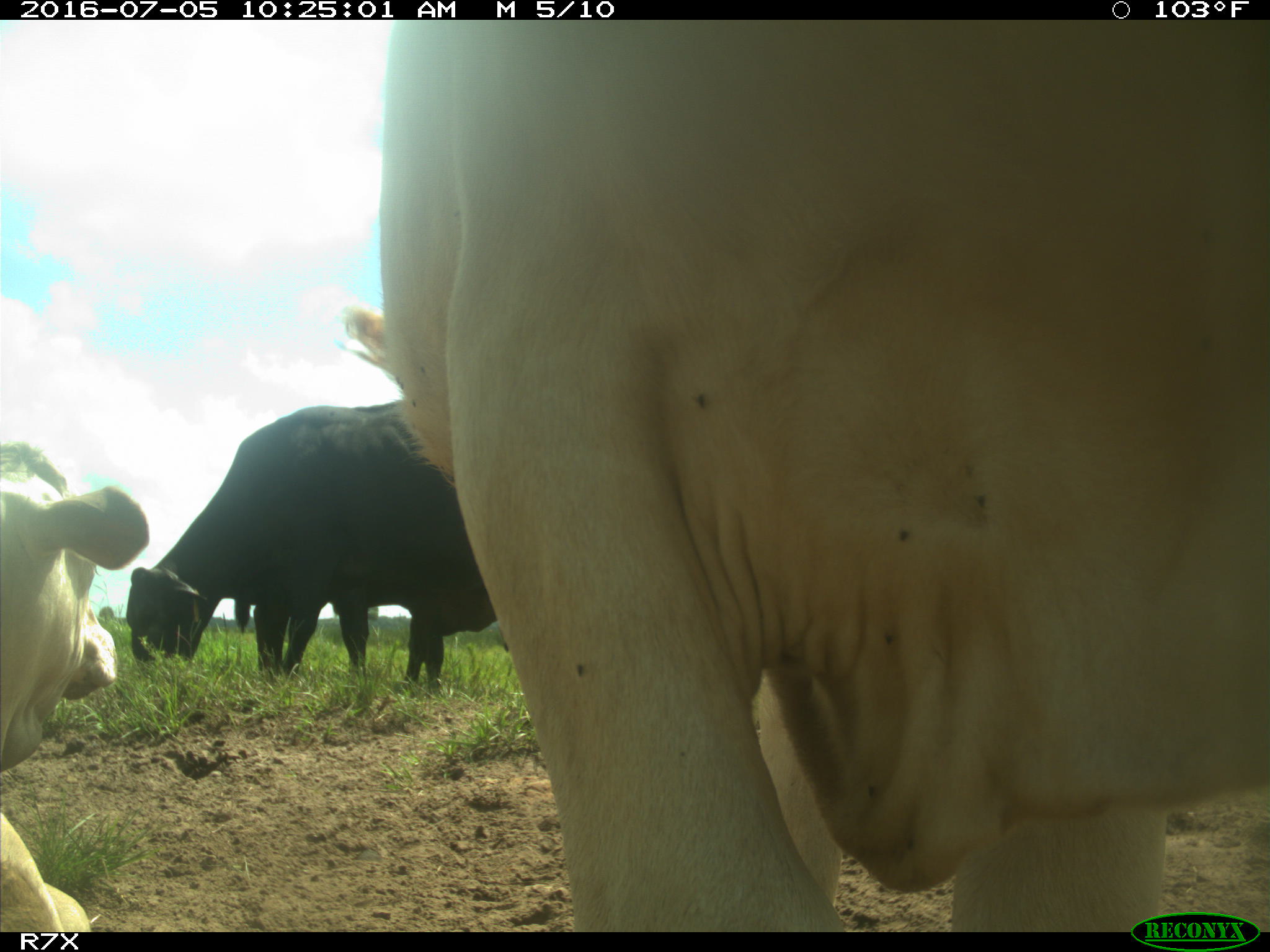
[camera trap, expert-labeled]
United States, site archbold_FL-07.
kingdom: Animalia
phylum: Chordata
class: Mammalia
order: Artiodactyla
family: Bovidae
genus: Bos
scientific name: Bos taurus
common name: domestic cow